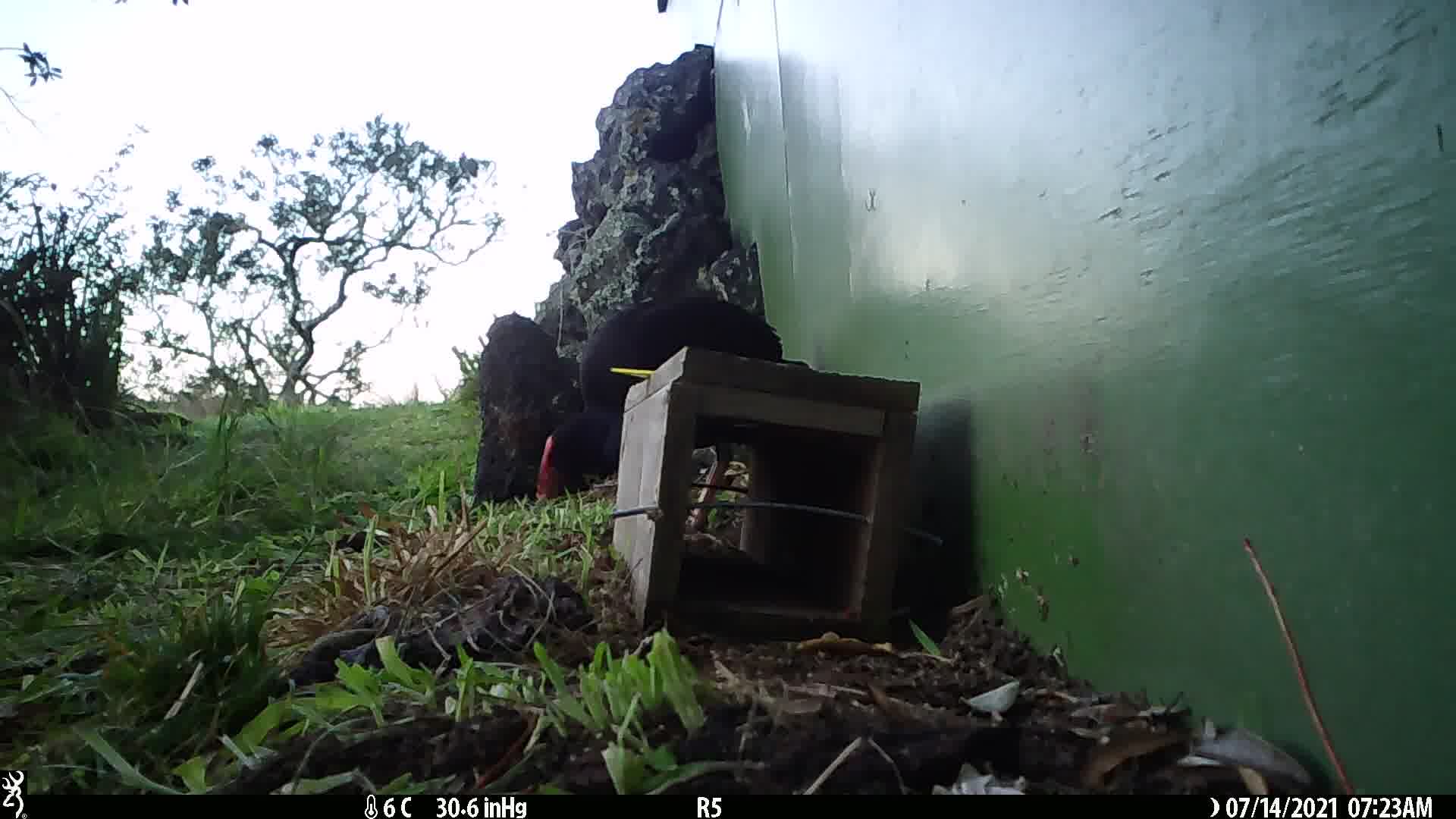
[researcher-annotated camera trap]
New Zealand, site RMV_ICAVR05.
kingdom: Animalia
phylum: Chordata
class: Aves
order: Gruiformes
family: Rallidae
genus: Porphyrio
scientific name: Porphyrio melanotus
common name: australasian swamphen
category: pukeko